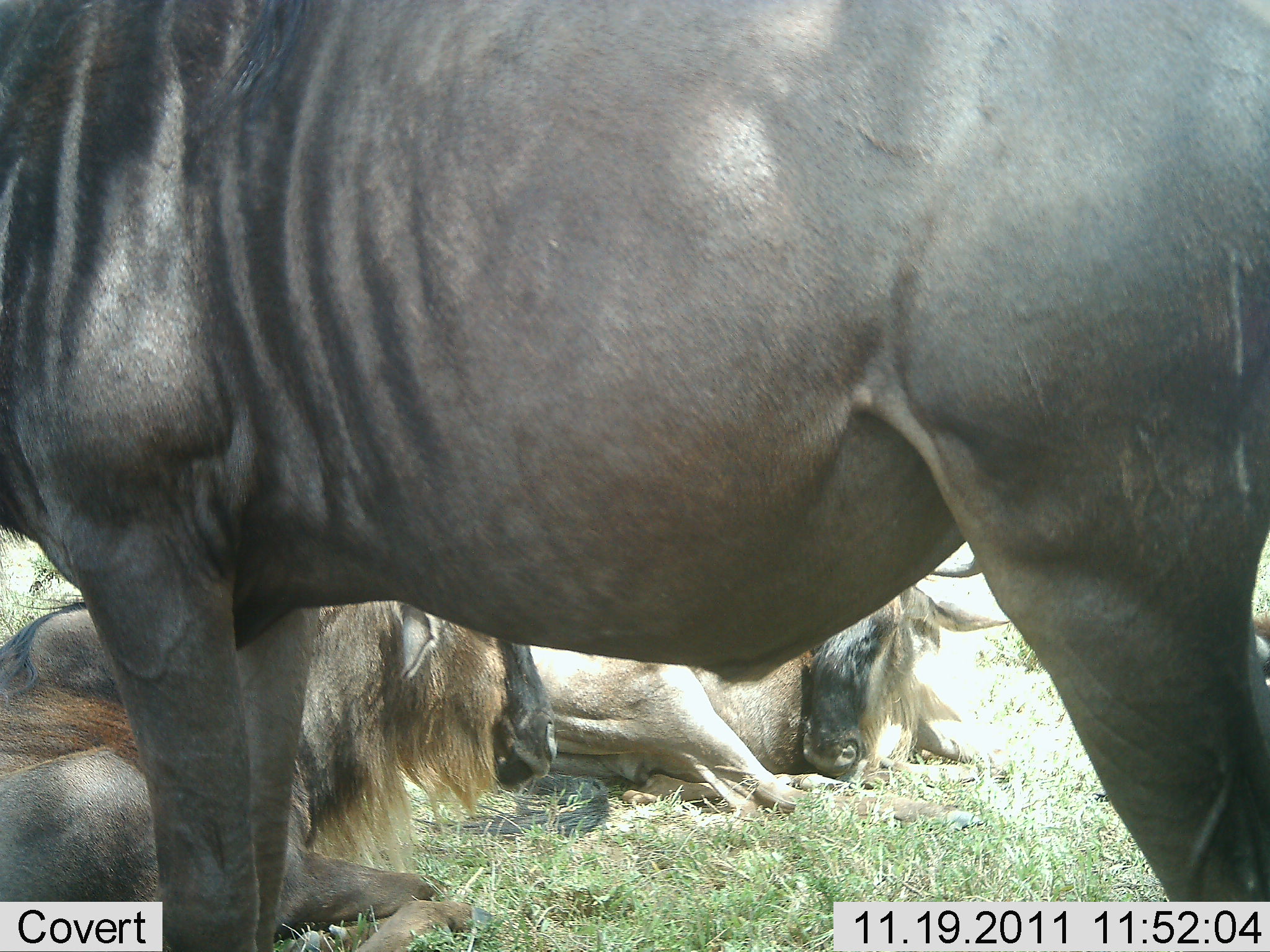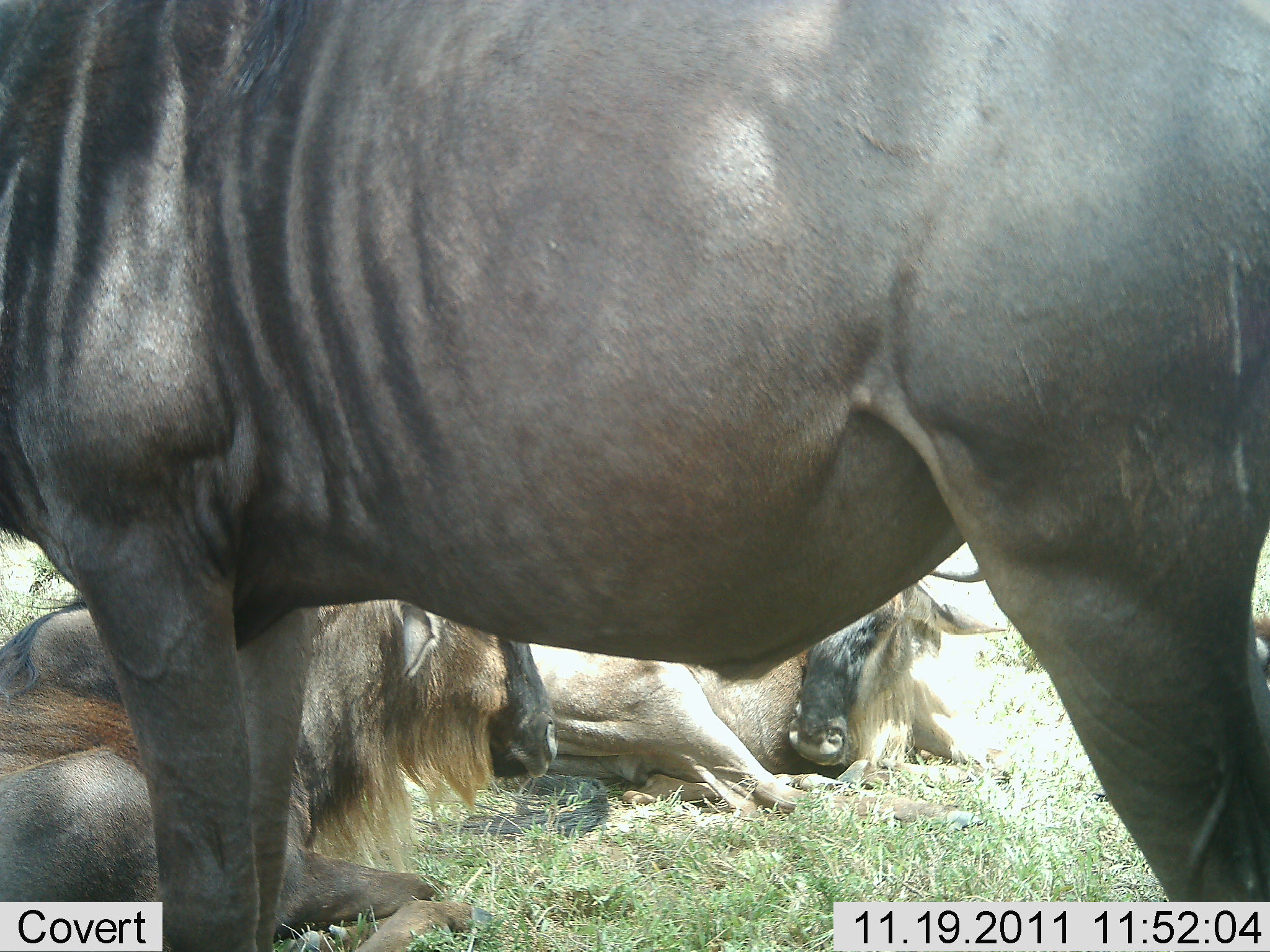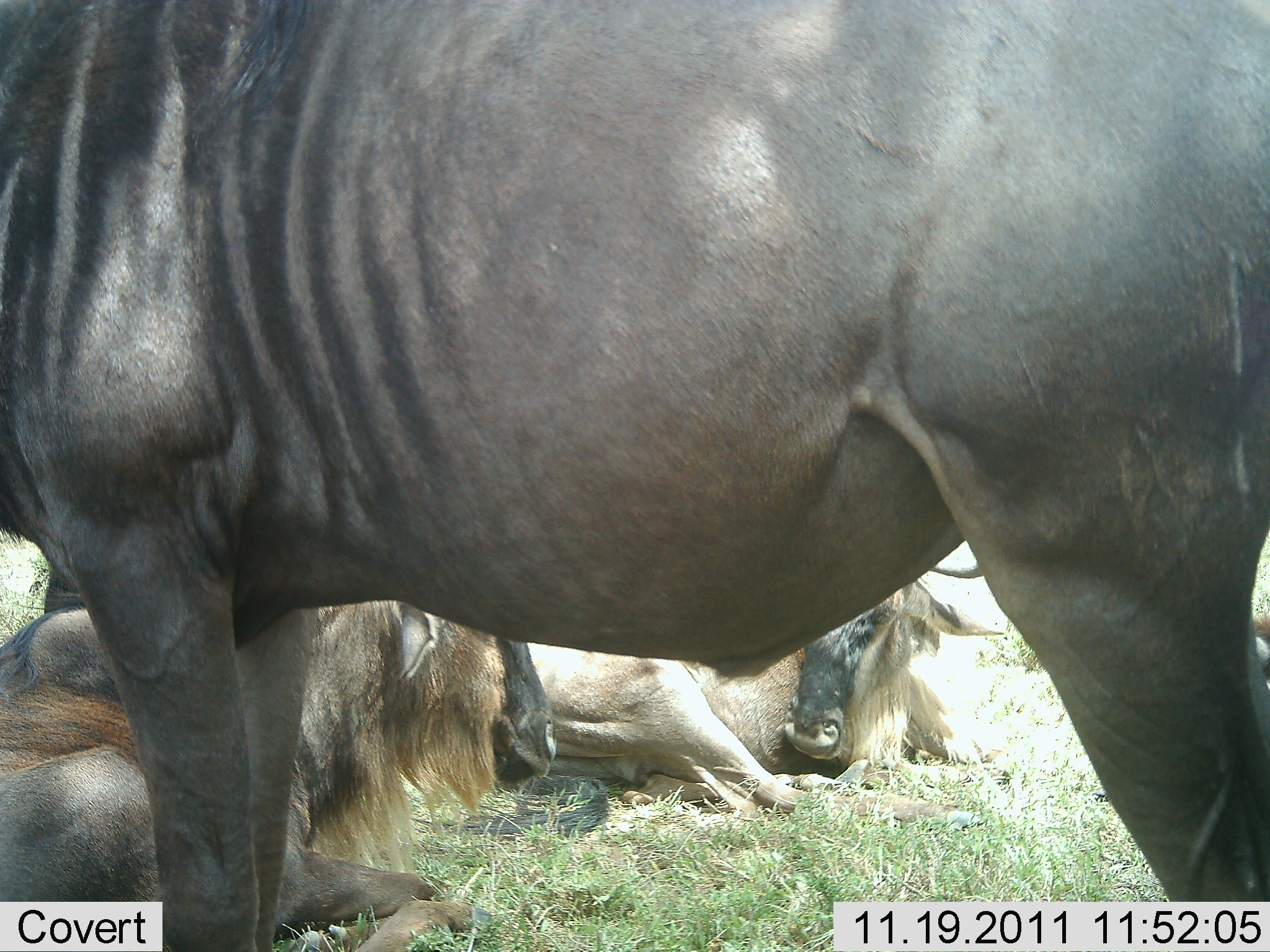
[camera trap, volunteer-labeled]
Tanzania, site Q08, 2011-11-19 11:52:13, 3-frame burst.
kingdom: Animalia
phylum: Chordata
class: Mammalia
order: Artiodactyla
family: Bovidae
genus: Connochaetes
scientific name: Connochaetes taurinus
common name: blue wildebeest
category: wildebeest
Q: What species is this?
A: Wildebeest (blue wildebeest) (Connochaetes taurinus).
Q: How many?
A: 3.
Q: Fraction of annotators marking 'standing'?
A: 80%.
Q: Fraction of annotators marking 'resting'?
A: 100%.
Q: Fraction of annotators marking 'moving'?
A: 13%.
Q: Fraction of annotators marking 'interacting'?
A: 0%.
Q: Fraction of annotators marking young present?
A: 0%.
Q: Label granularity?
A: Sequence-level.